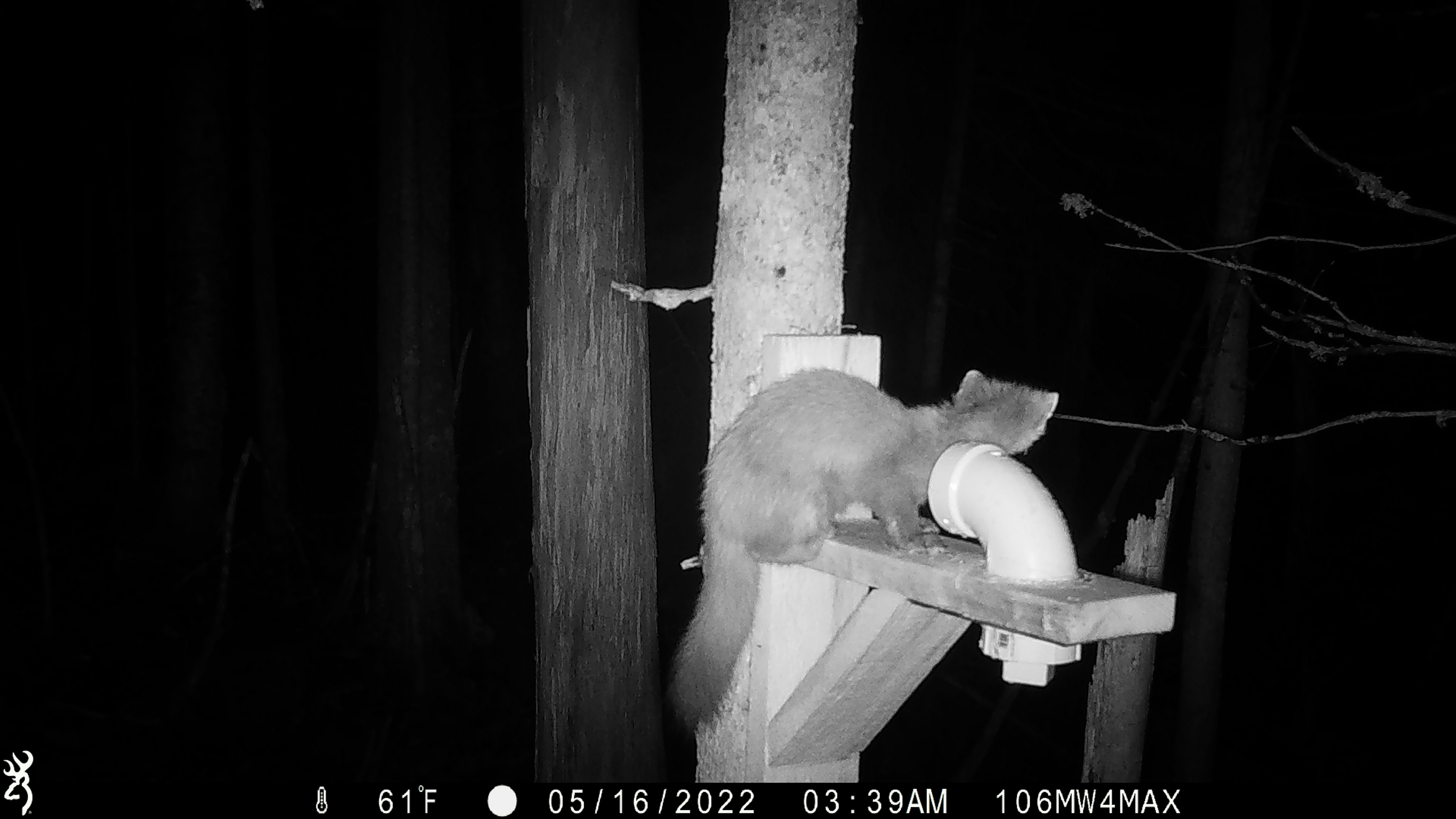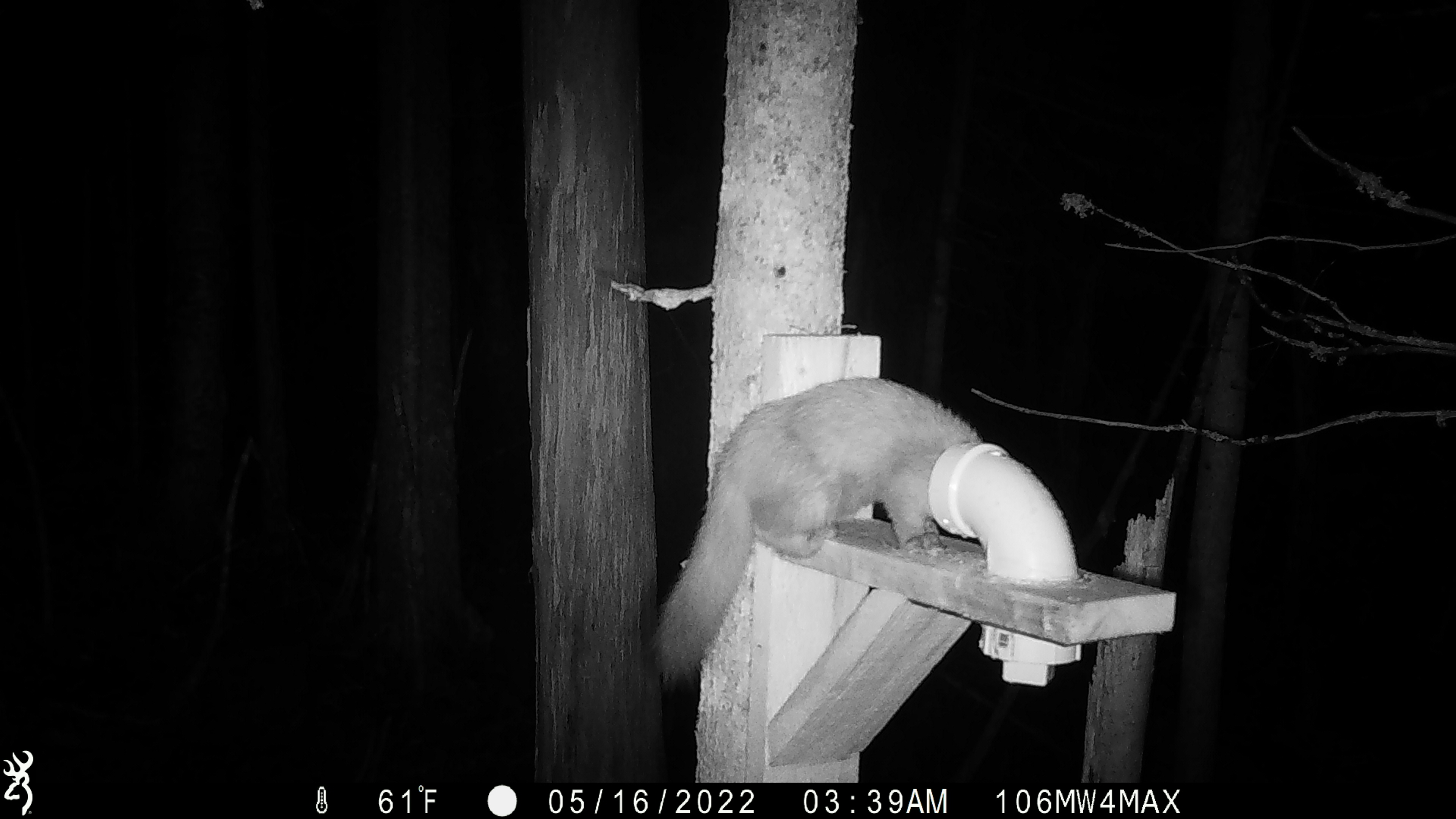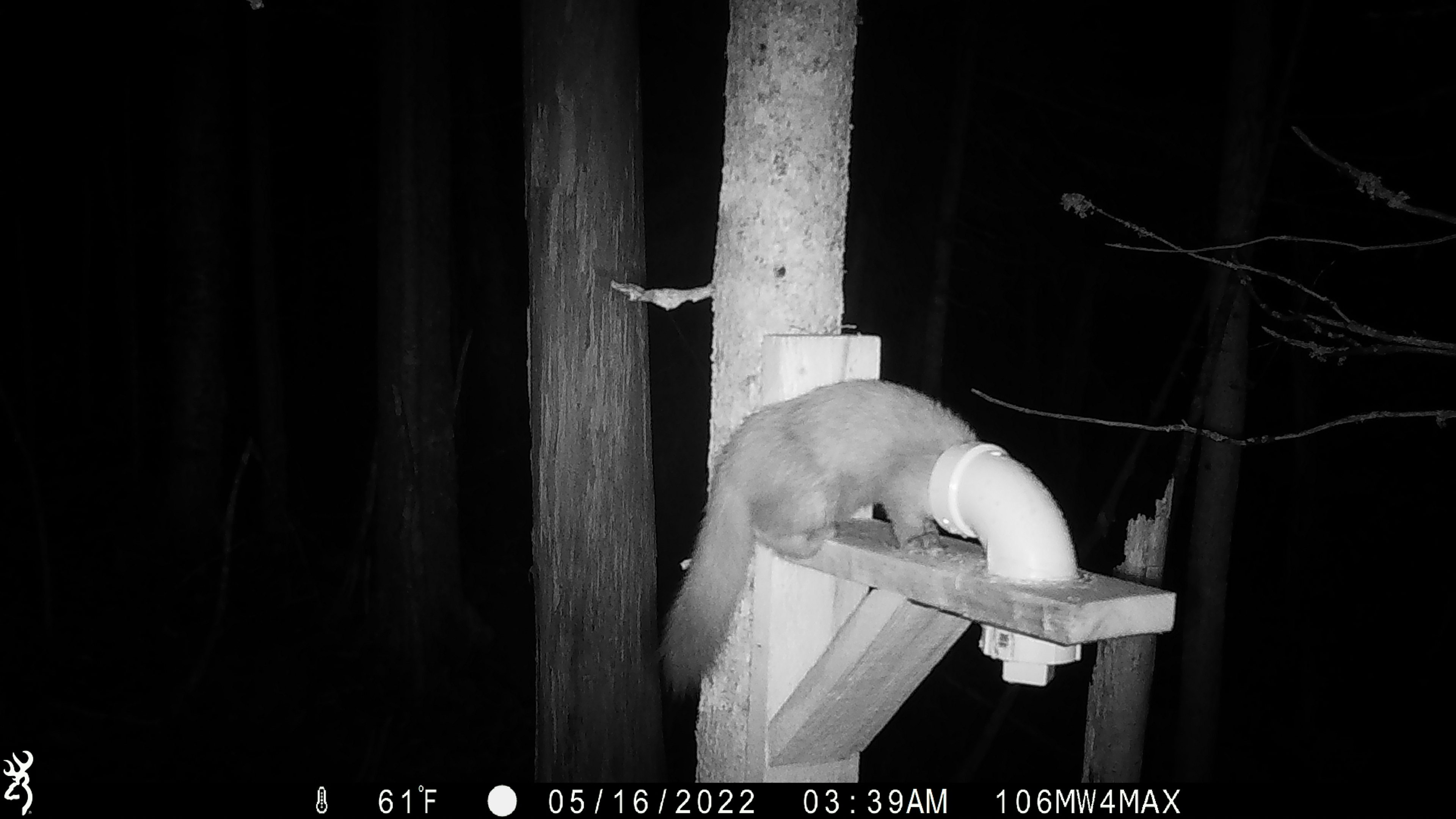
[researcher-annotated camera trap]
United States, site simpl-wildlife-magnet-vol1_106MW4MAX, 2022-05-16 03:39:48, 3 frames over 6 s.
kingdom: Animalia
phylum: Chordata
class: Mammalia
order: Carnivora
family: Mustelidae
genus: Martes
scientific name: Martes americana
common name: american marten